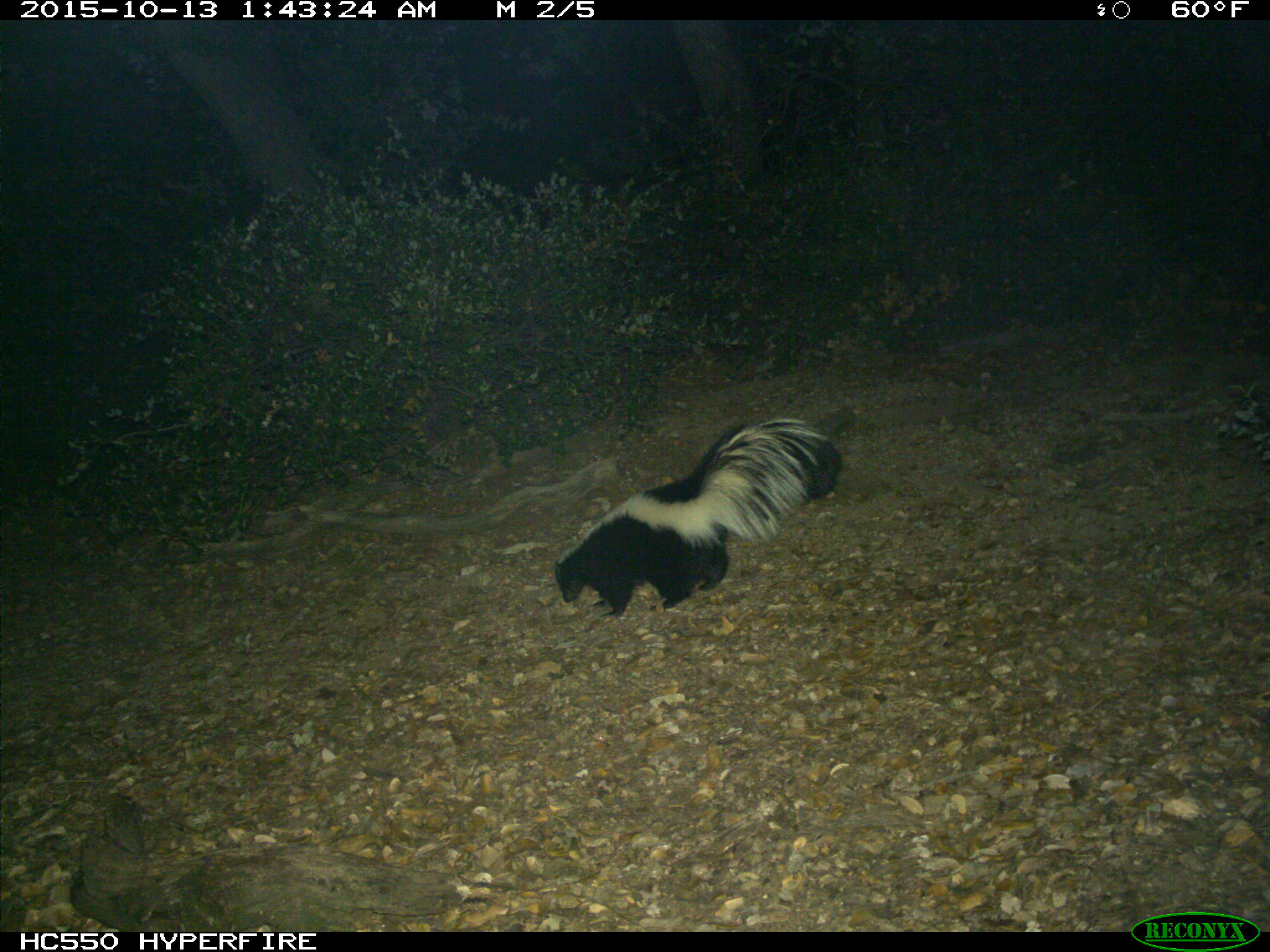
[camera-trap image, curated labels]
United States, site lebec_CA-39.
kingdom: Animalia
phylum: Chordata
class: Mammalia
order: Carnivora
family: Mephitidae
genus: Mephitis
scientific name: Mephitis mephitis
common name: striped skunk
Mephitis mephitis (striped skunk).